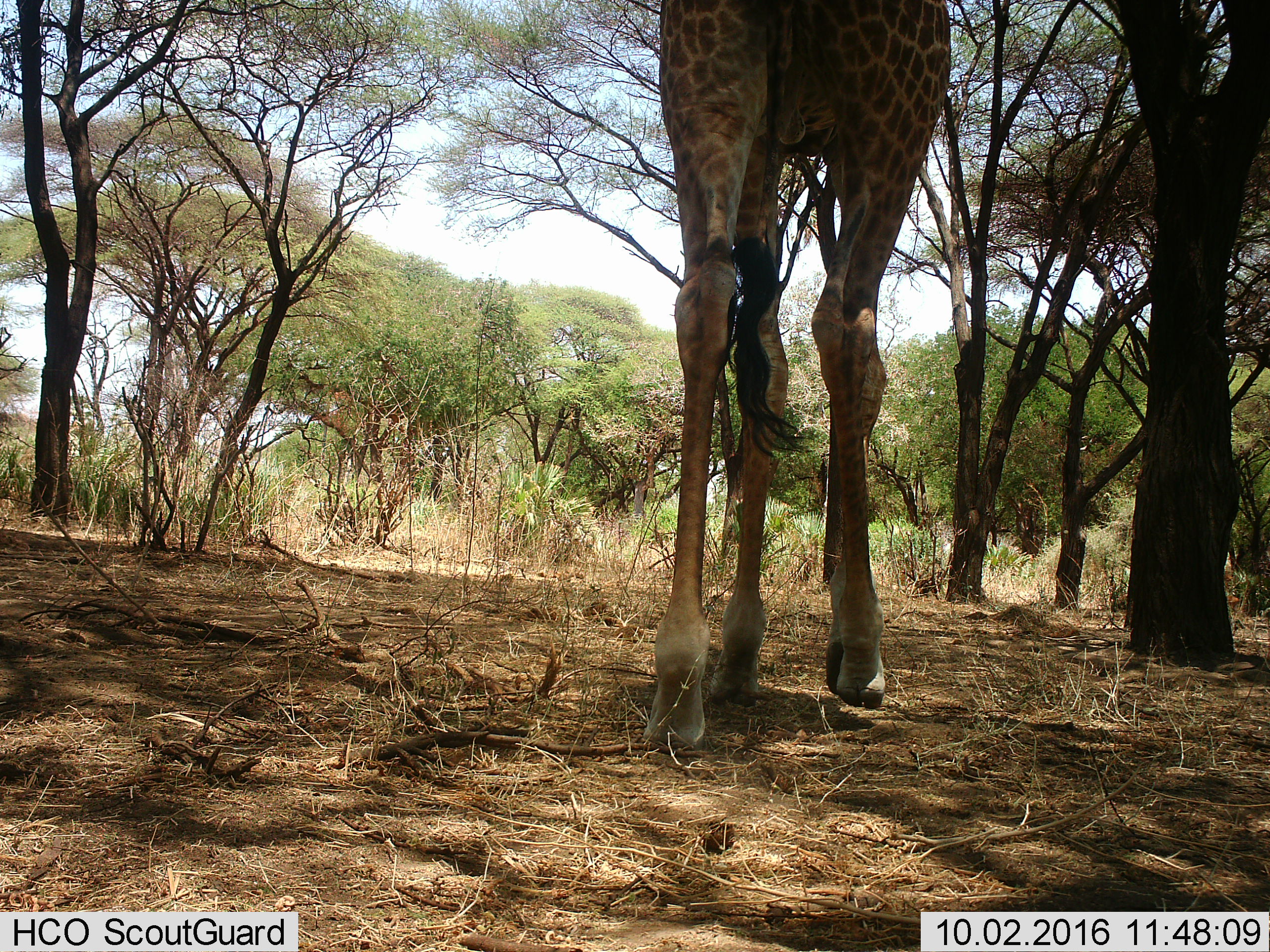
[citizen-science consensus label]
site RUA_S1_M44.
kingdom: Animalia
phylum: Chordata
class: Mammalia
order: Artiodactyla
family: Giraffidae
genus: Giraffa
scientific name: Giraffa camelopardalis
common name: giraffe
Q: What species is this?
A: Giraffe (Giraffa camelopardalis).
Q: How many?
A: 1.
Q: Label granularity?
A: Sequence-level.